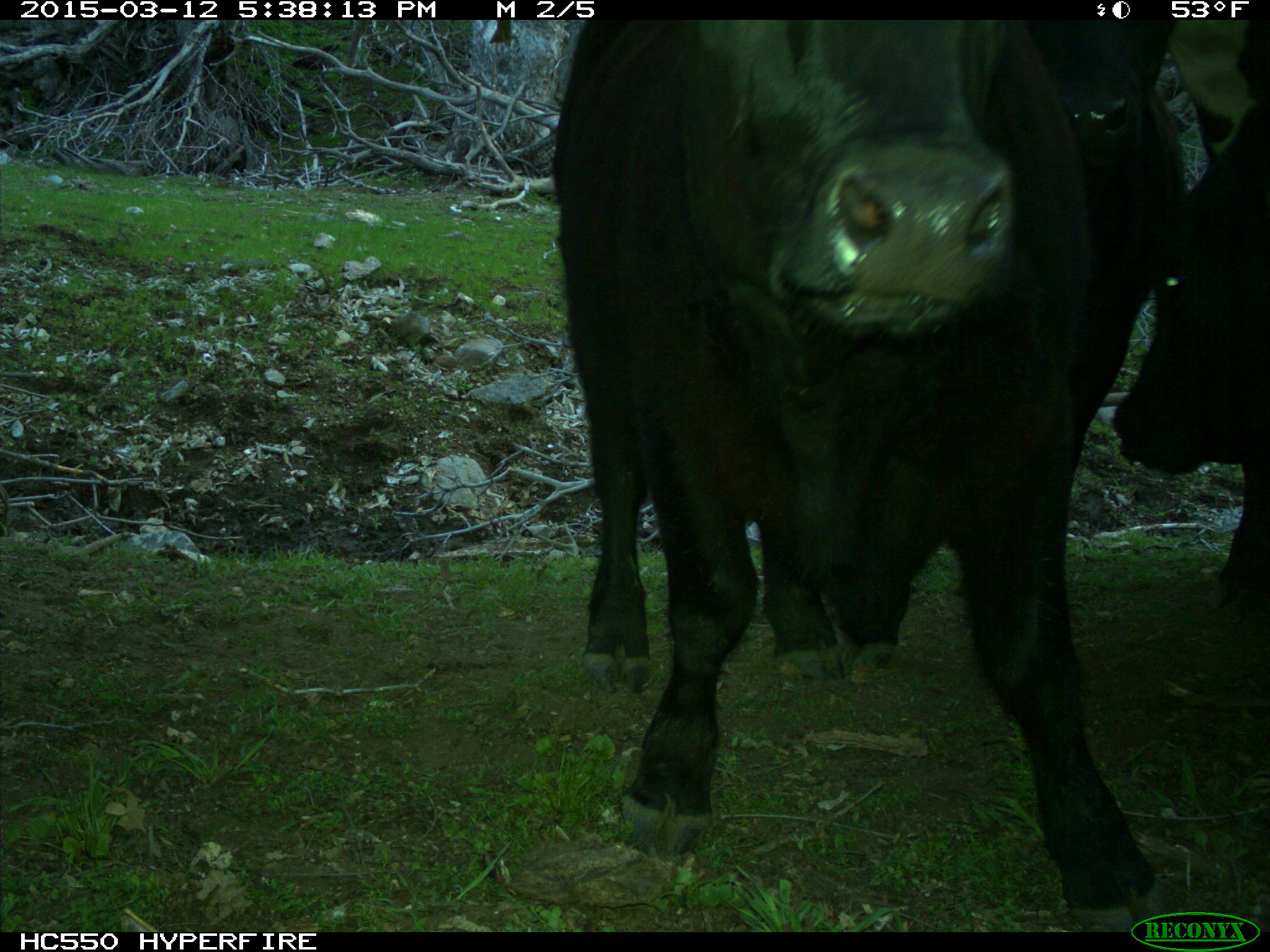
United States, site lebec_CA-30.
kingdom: Animalia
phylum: Chordata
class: Mammalia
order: Artiodactyla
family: Bovidae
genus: Bos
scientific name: Bos taurus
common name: domestic cow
Bos taurus (domestic cow).